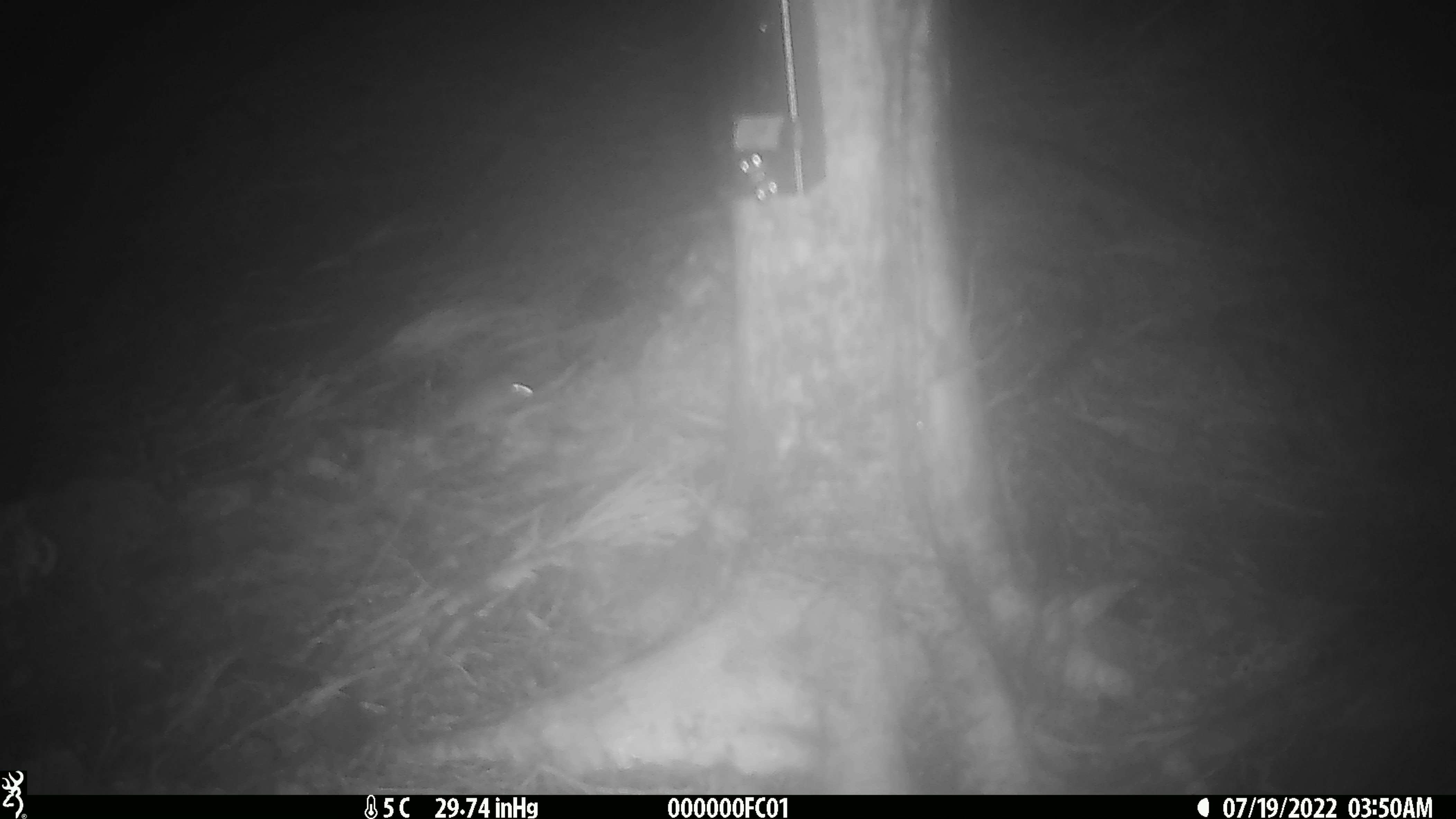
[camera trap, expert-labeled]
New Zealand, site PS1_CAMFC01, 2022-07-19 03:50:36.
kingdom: Animalia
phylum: Chordata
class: Mammalia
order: Rodentia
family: Muridae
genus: Mus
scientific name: Mus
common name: mouse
Mouse (Mus).